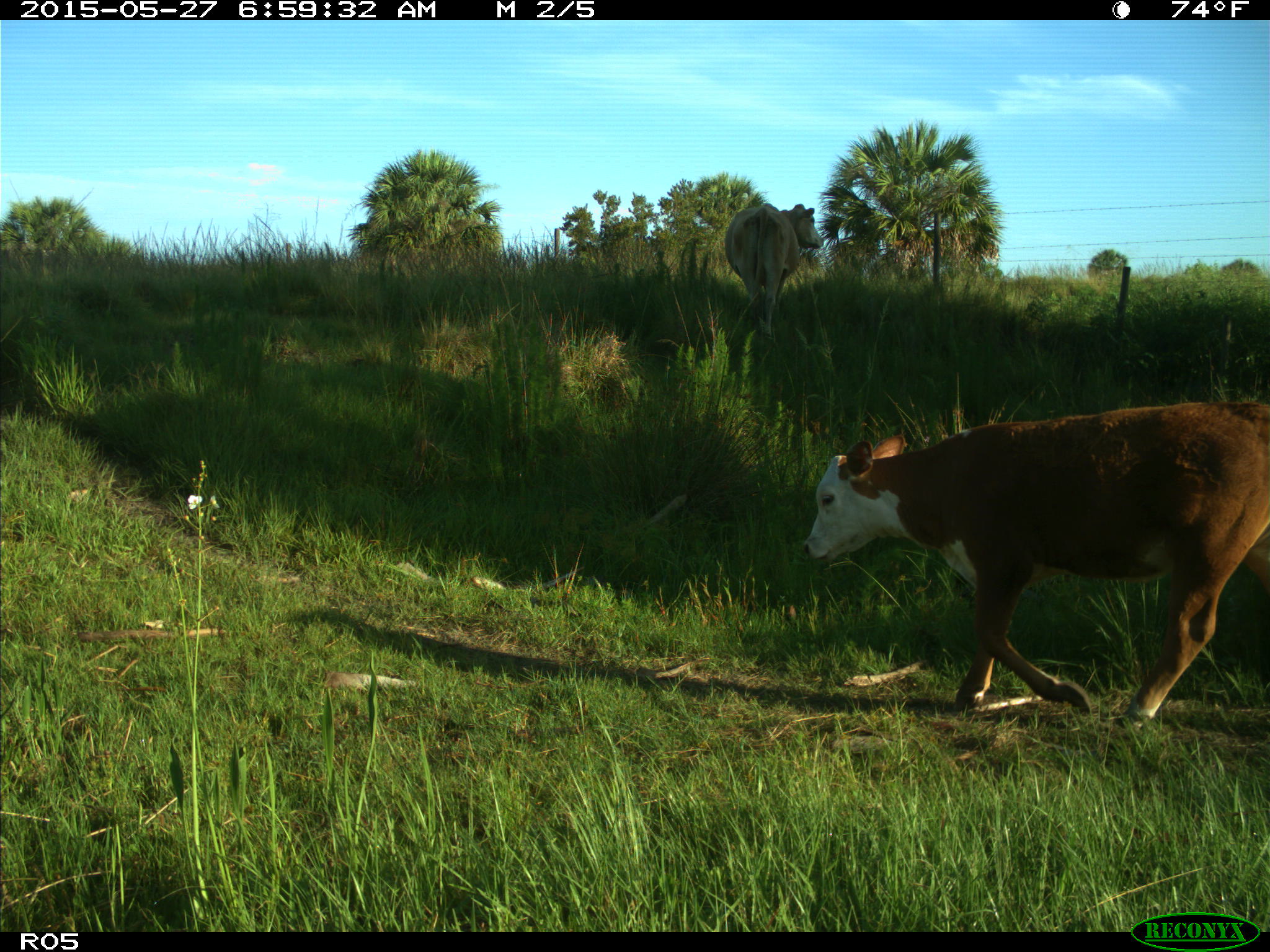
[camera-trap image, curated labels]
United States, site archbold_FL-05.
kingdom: Animalia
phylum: Chordata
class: Mammalia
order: Artiodactyla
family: Bovidae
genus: Bos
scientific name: Bos taurus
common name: domestic cow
Bos taurus (domestic cow).